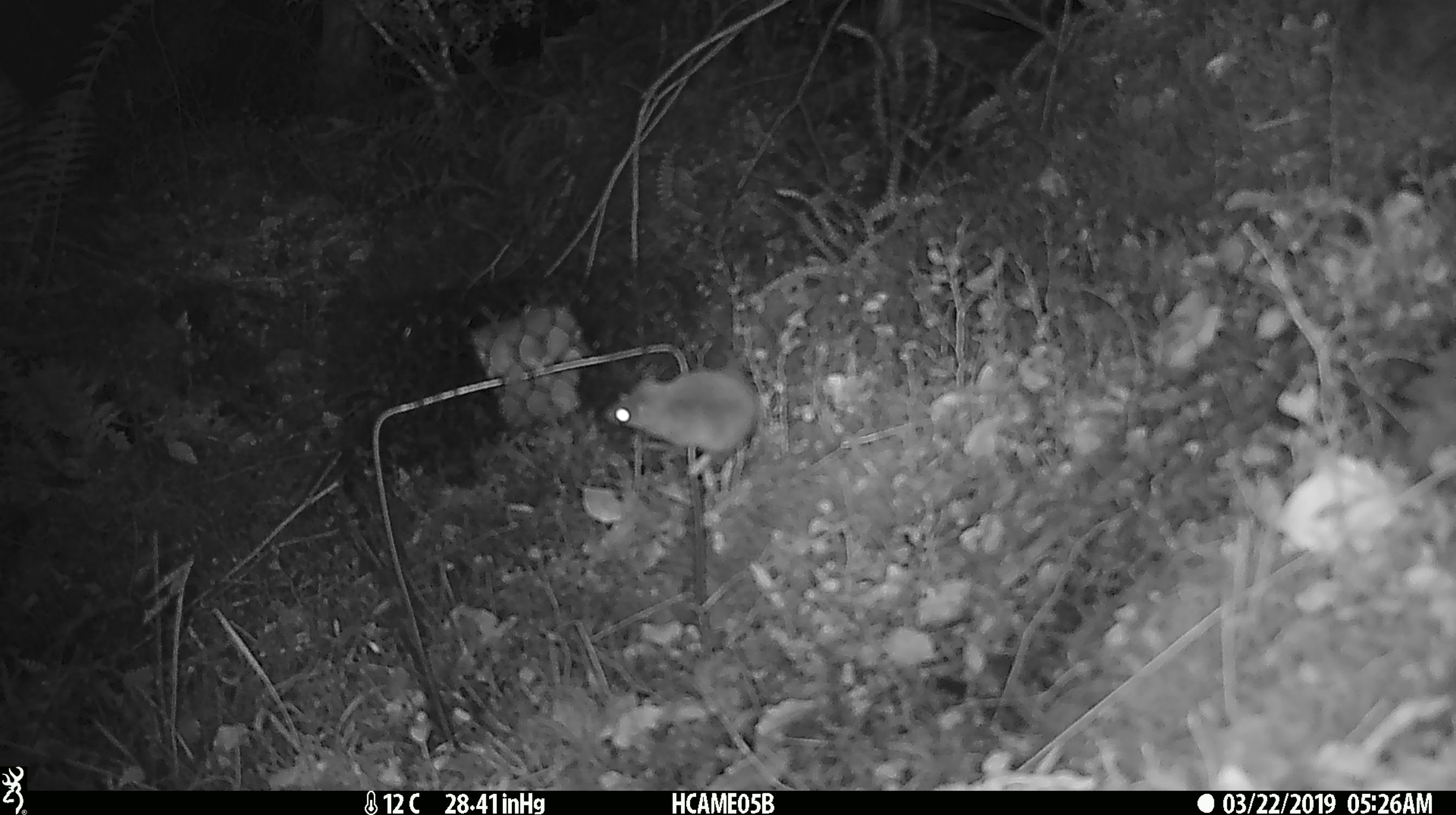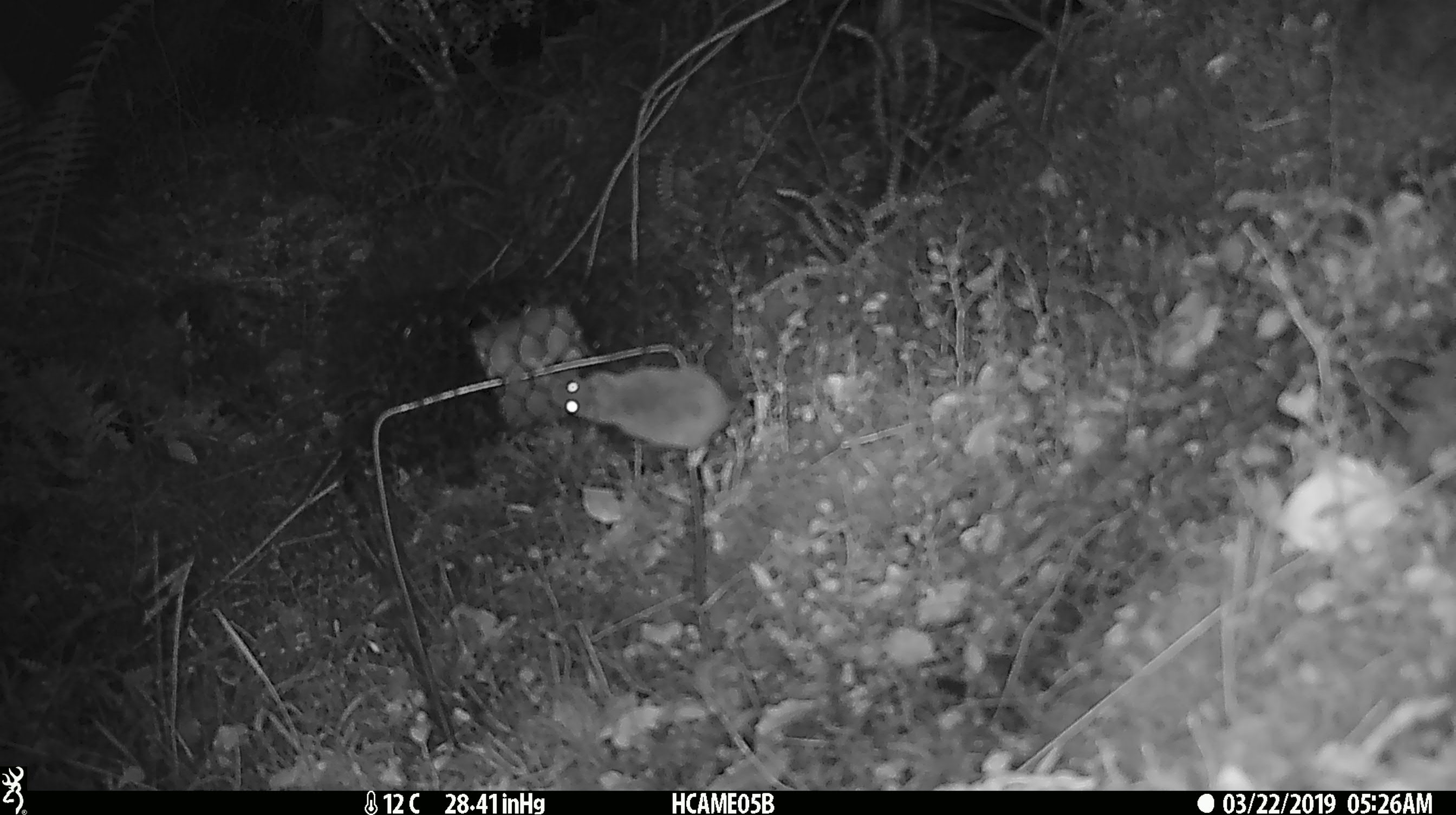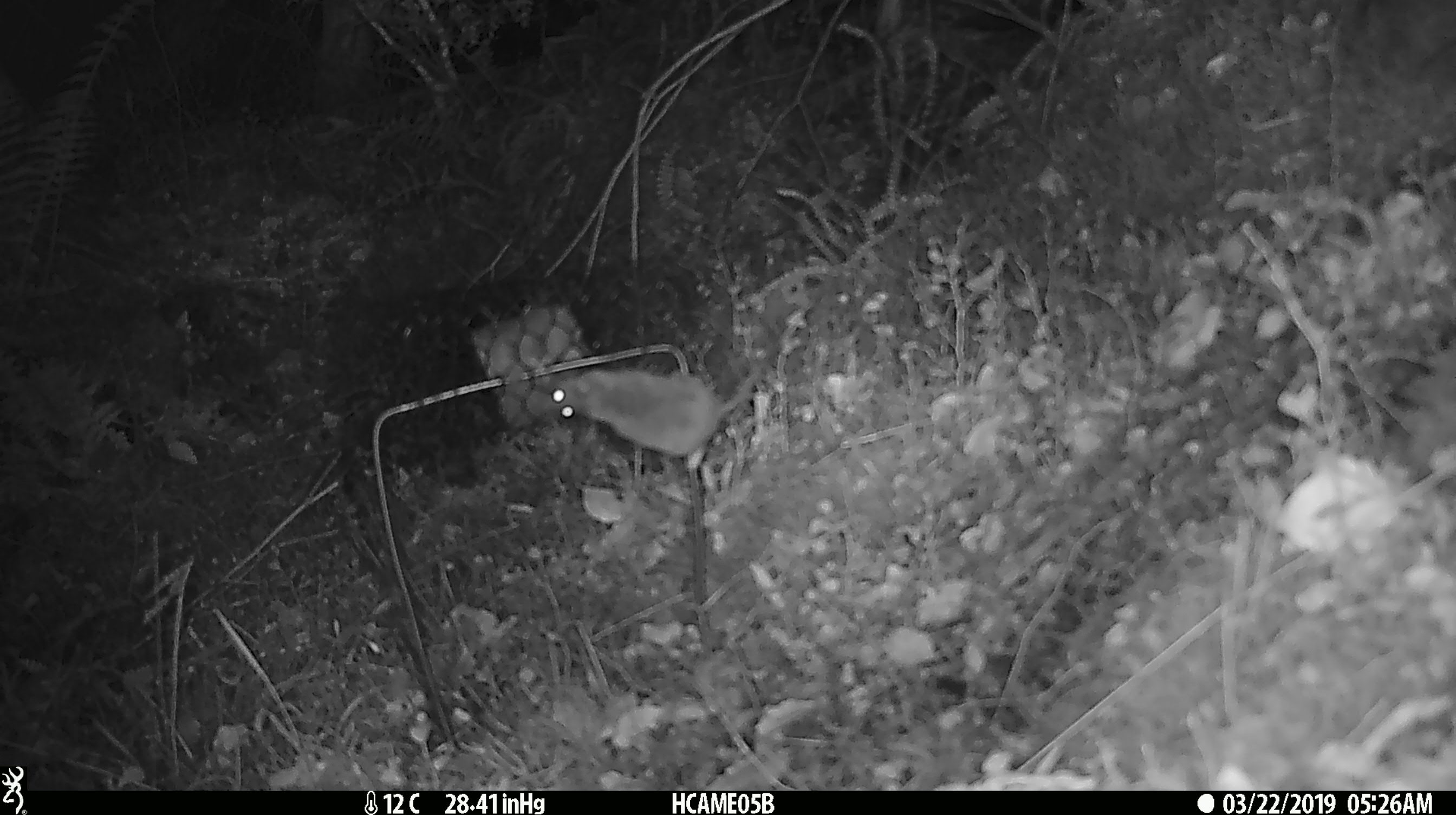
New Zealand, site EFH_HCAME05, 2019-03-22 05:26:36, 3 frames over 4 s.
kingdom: Animalia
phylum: Chordata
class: Mammalia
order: Rodentia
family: Muridae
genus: Mus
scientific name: Mus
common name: mouse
Mouse (Mus).